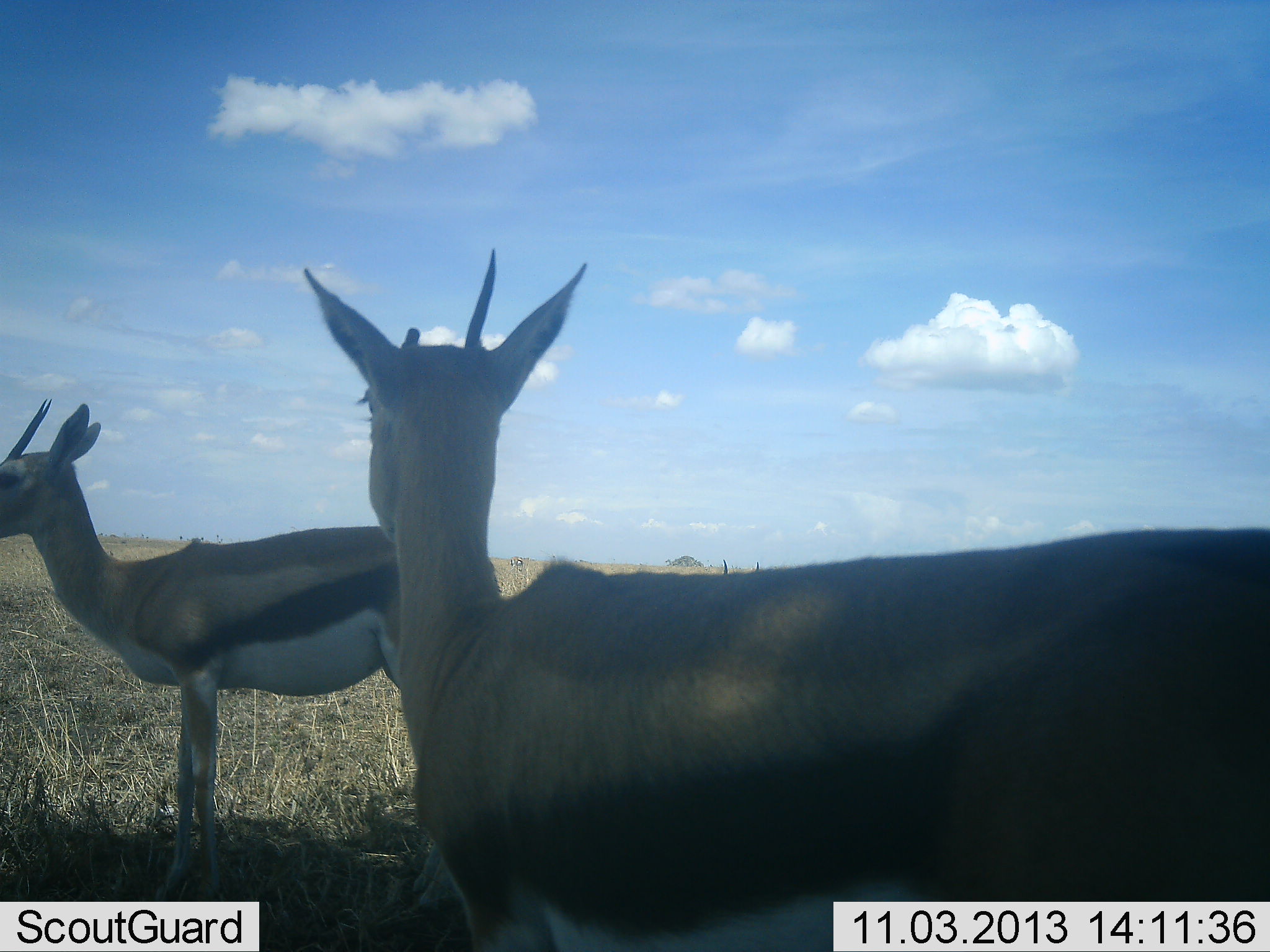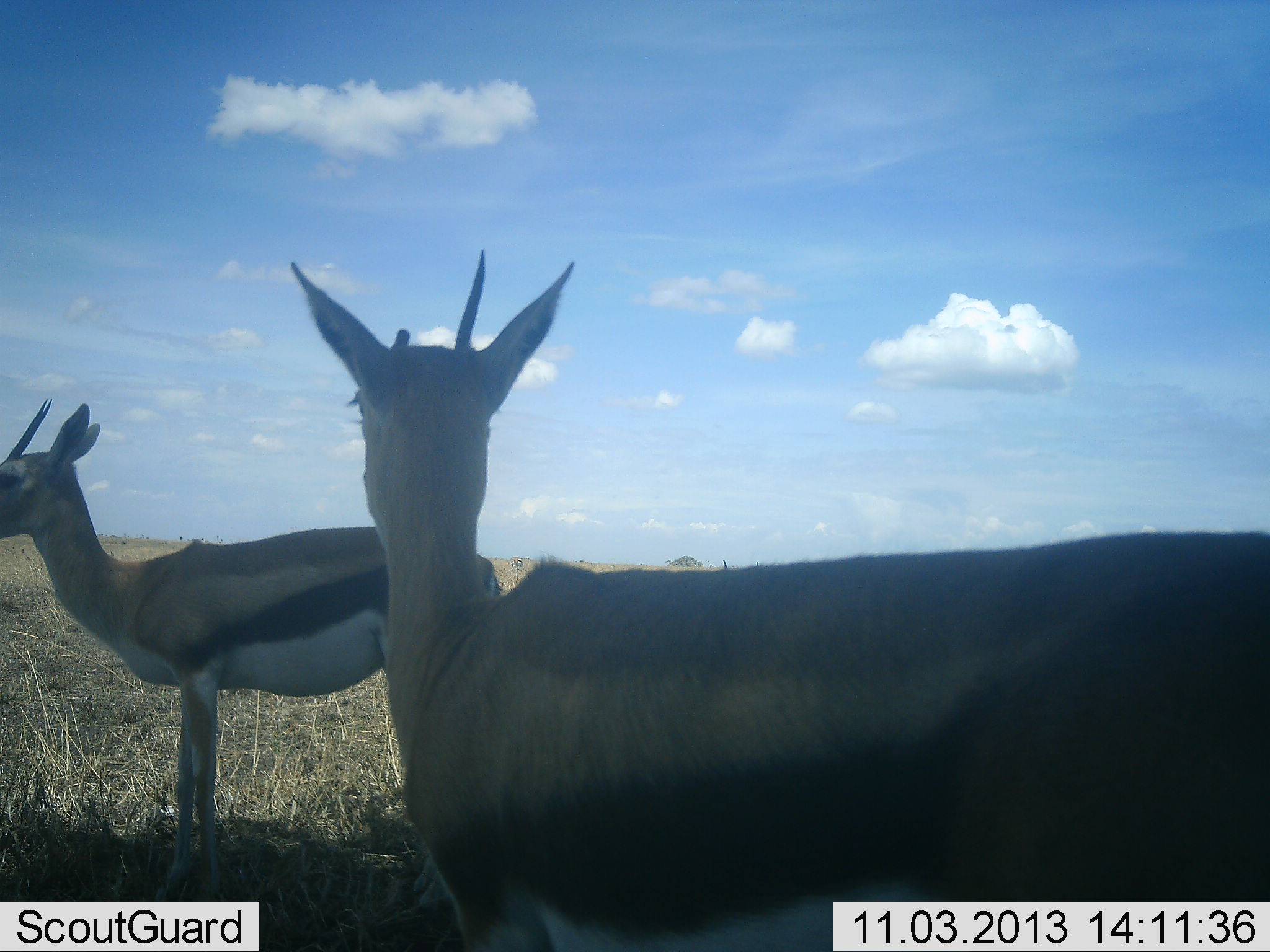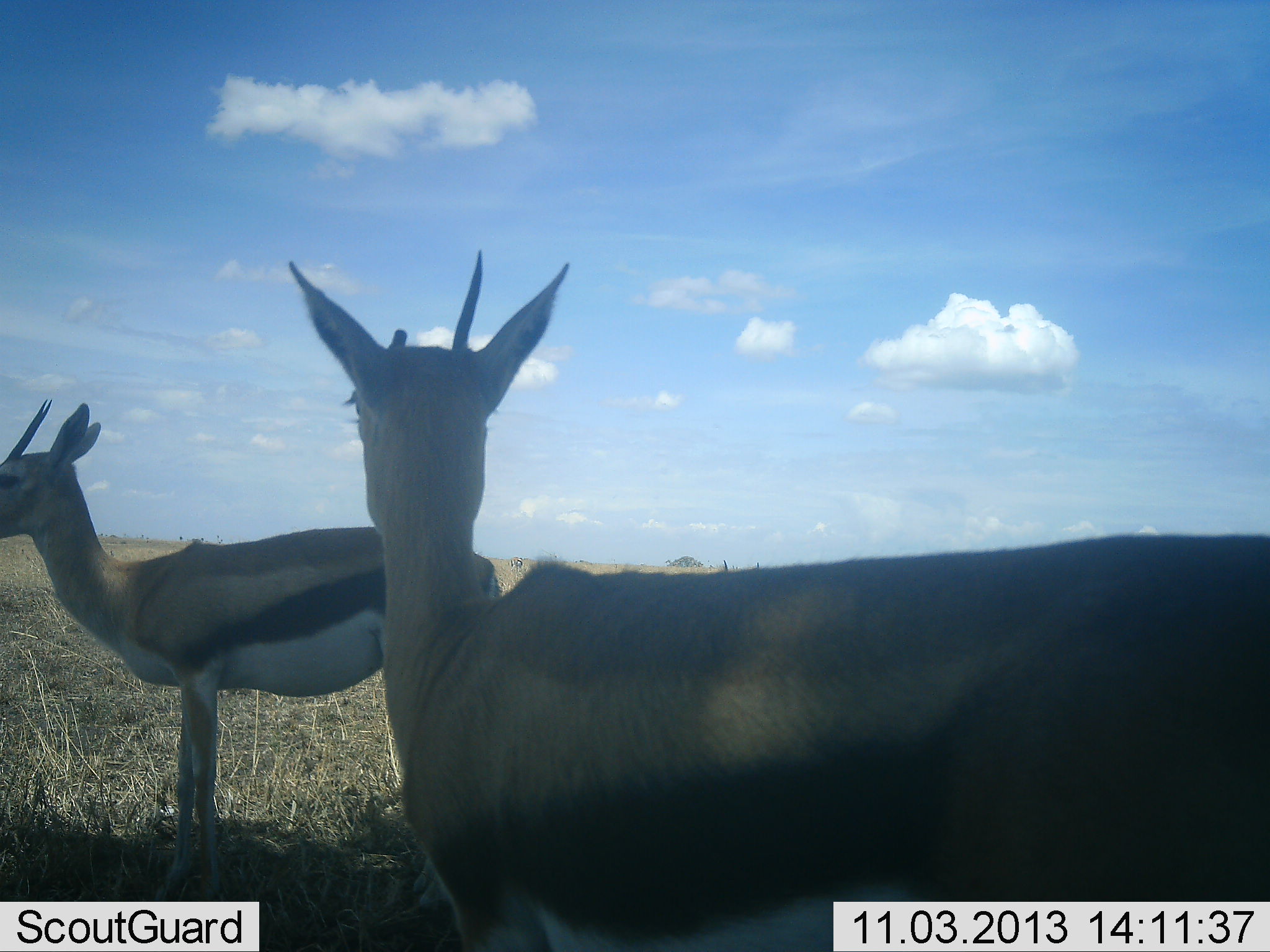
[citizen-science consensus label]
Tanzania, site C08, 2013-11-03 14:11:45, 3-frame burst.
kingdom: Animalia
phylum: Chordata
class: Mammalia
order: Artiodactyla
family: Bovidae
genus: Eudorcas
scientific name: Eudorcas thomsonii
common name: thomson's gazelle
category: gazellethomsons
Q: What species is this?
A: Gazellethomsons (thomson's gazelle) (Eudorcas thomsonii).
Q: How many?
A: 2.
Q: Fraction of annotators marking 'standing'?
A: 100%.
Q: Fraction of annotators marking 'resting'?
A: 20%.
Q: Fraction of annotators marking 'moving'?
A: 10%.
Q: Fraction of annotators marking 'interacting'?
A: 0%.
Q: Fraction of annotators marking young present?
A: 0%.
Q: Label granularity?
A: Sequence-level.